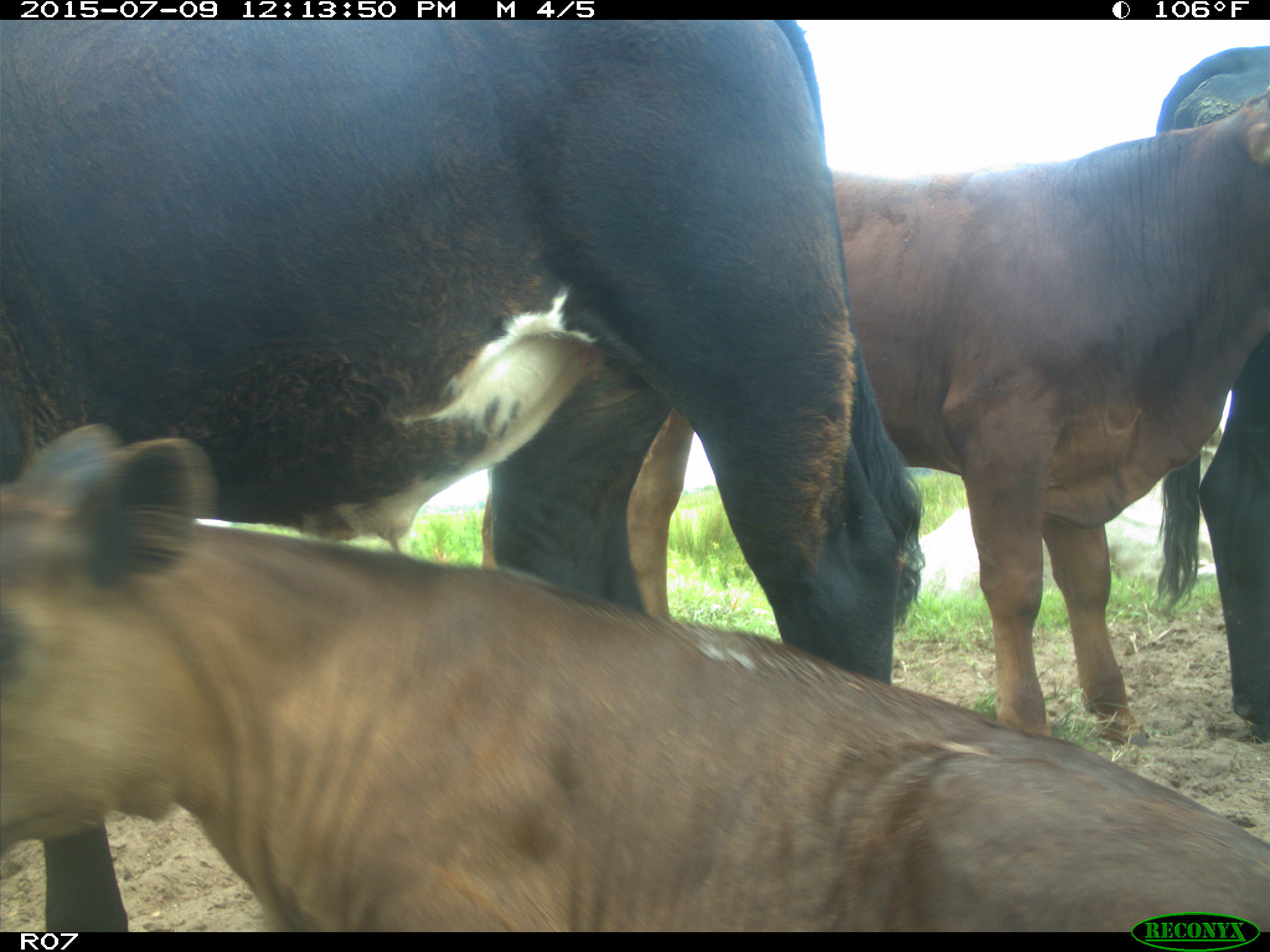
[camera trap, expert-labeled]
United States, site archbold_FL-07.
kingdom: Animalia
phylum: Chordata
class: Mammalia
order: Artiodactyla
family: Bovidae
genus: Bos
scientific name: Bos taurus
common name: domestic cow